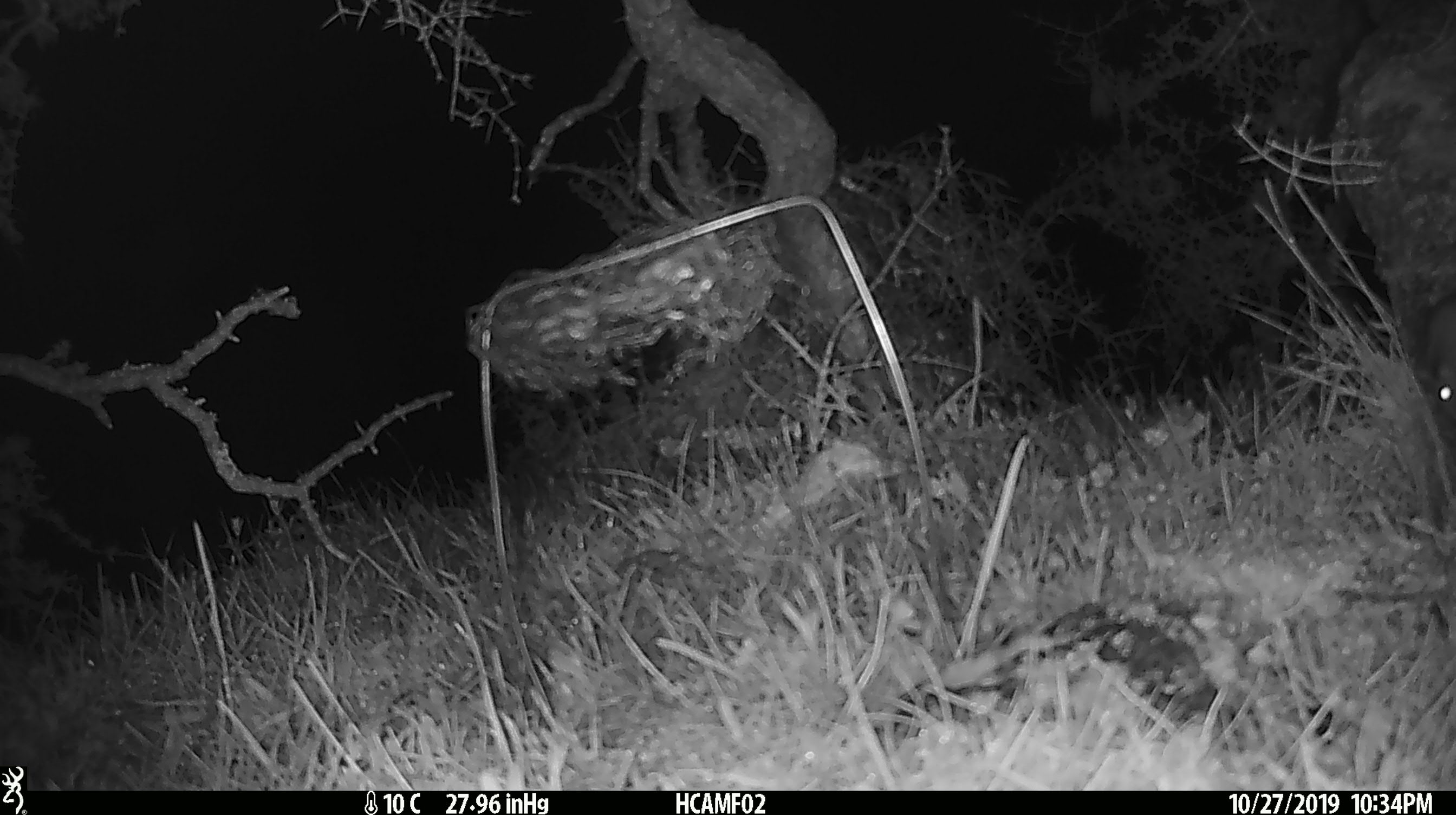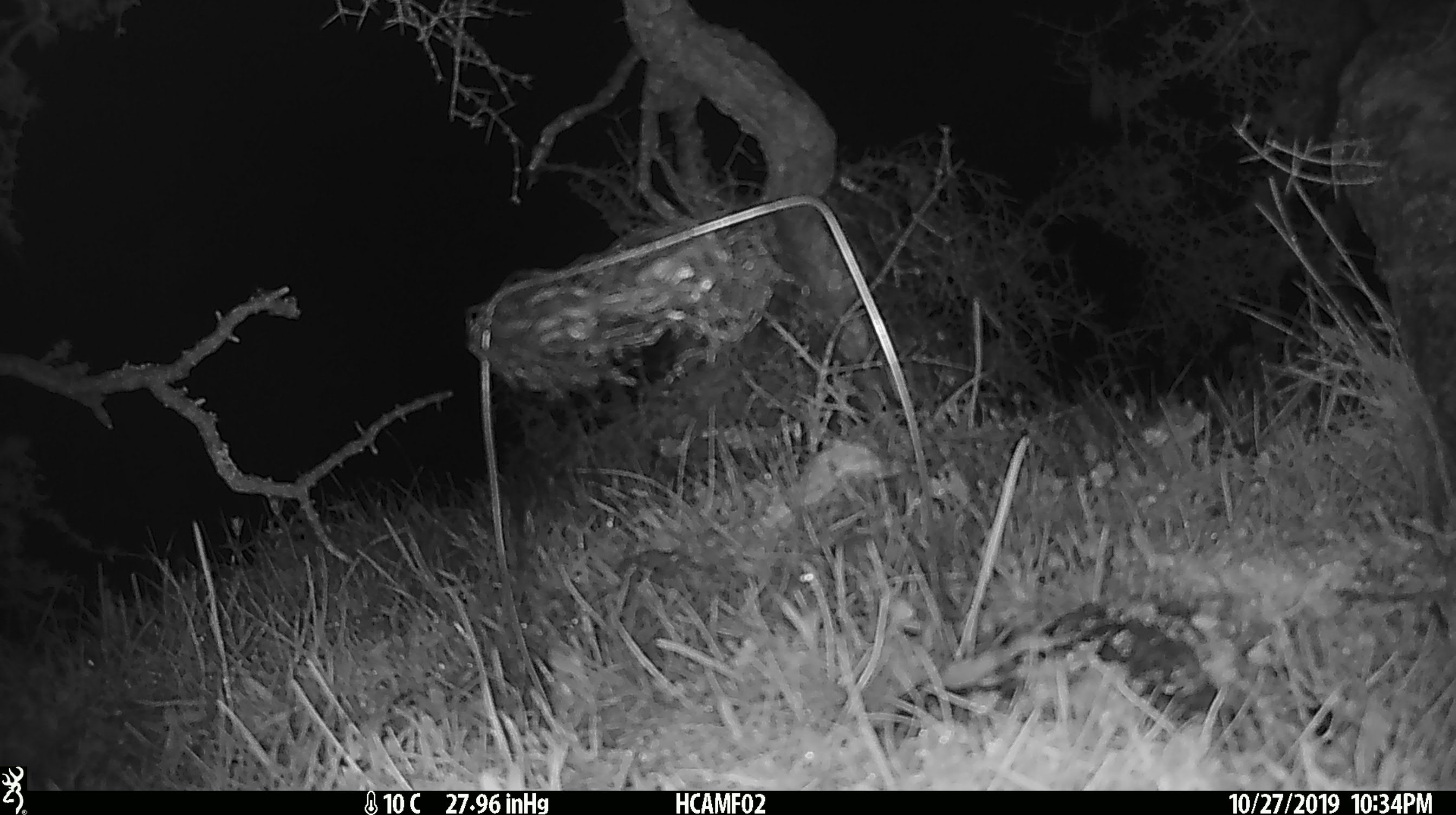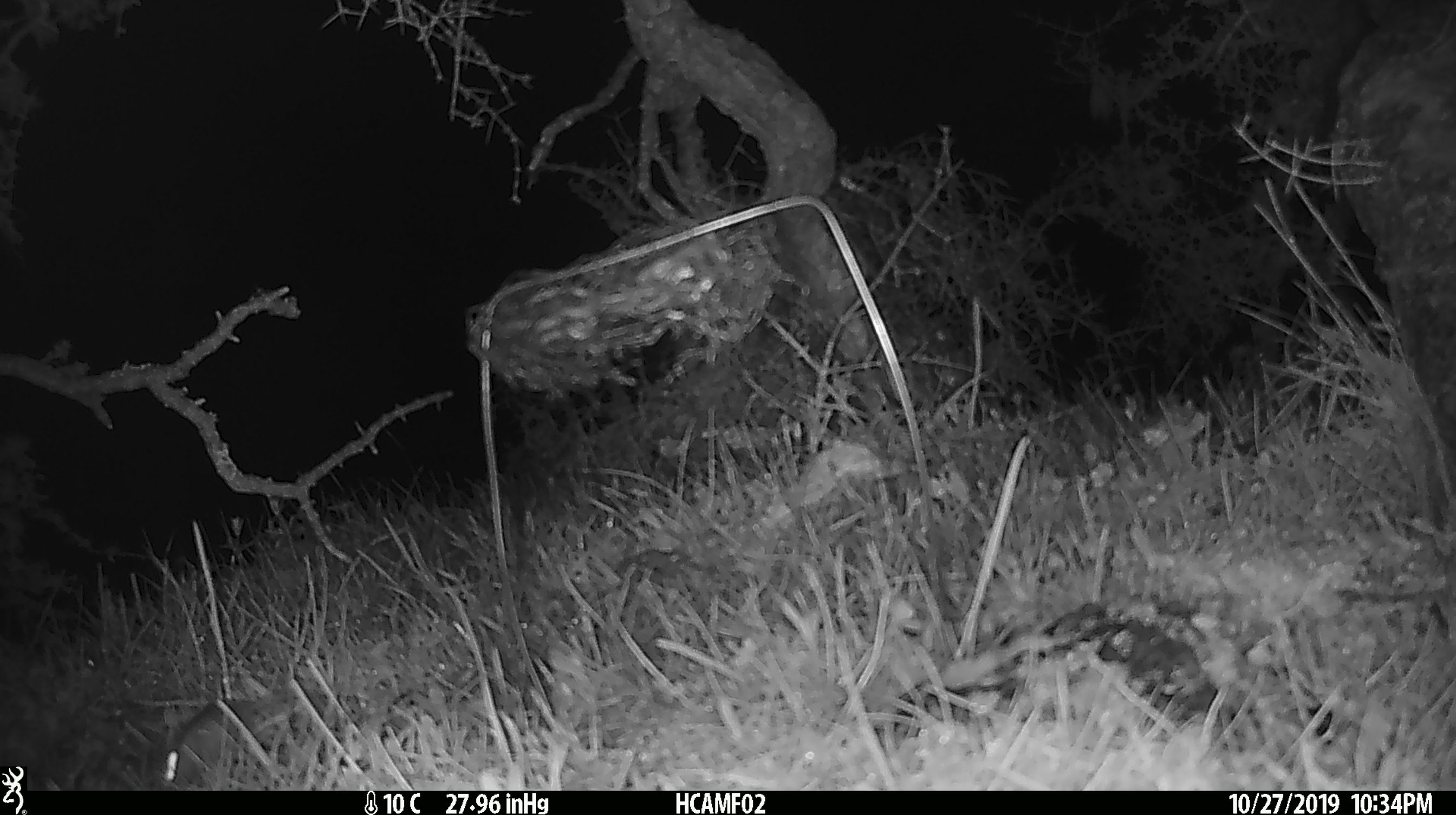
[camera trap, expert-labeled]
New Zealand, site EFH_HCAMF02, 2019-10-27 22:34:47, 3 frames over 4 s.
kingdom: Animalia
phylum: Chordata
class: Mammalia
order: Rodentia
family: Muridae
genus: Mus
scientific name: Mus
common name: mouse